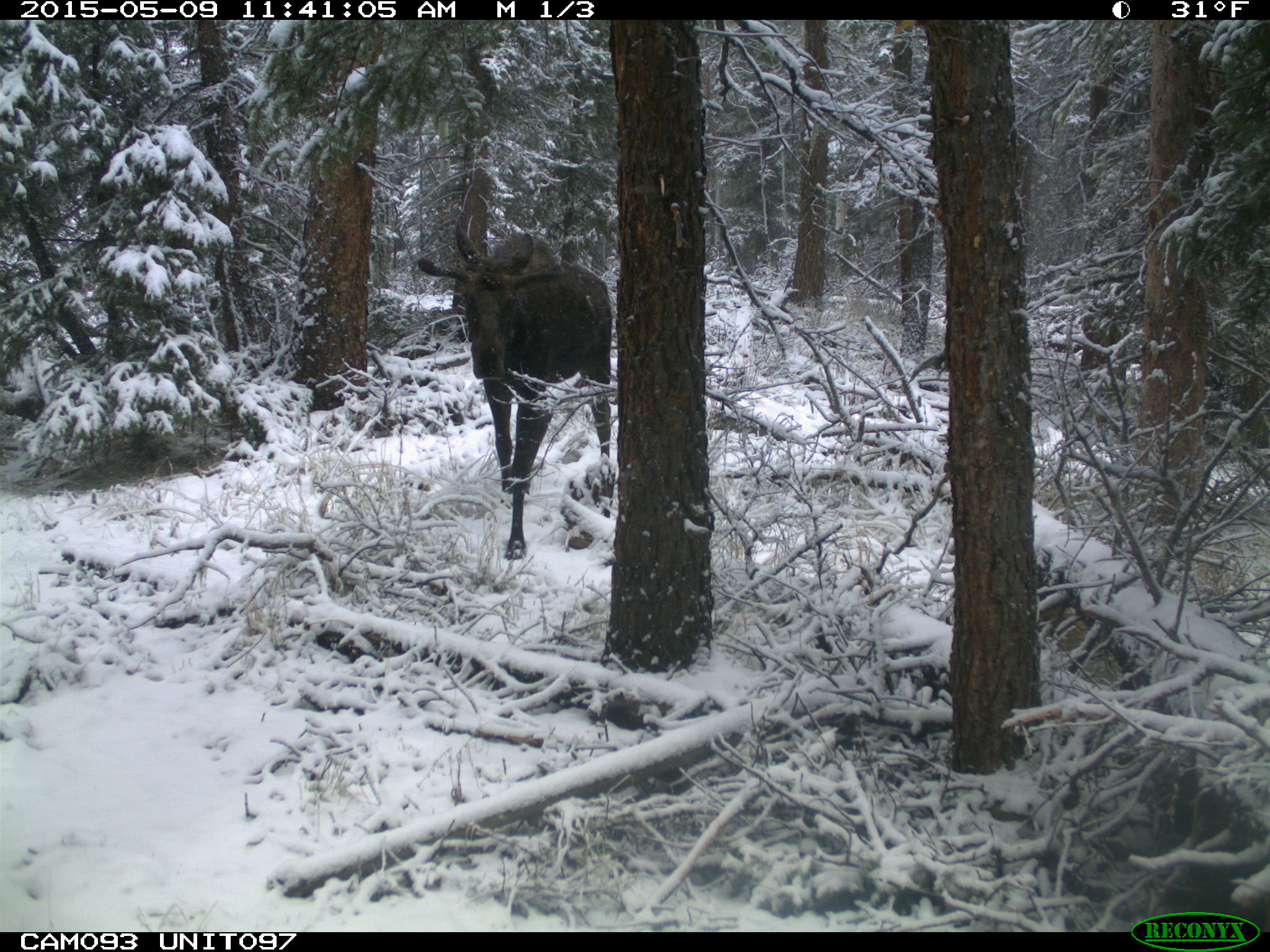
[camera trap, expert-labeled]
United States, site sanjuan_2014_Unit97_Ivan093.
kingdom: Animalia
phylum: Chordata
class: Mammalia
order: Artiodactyla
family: Cervidae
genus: Alces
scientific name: Alces alces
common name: moose